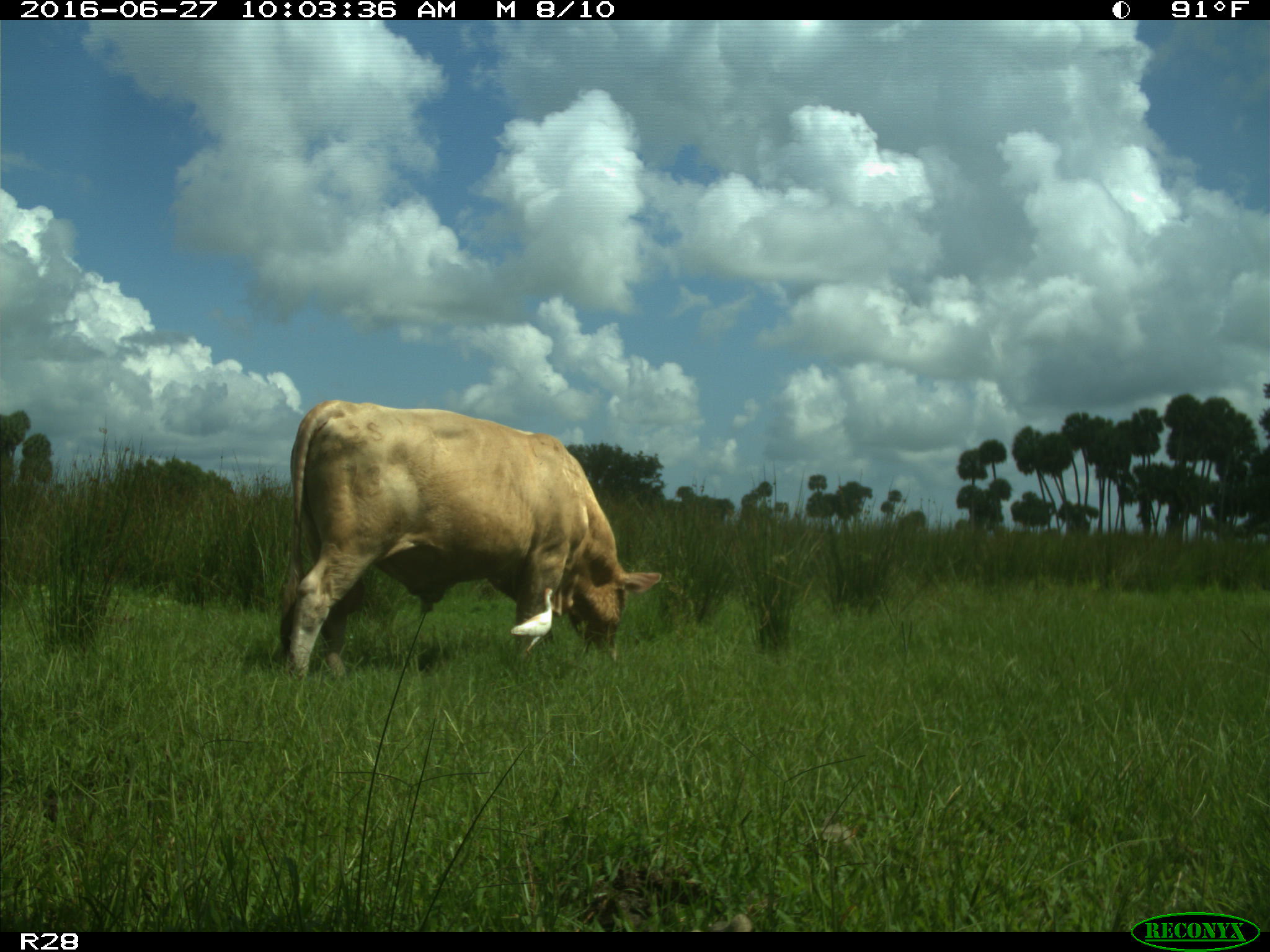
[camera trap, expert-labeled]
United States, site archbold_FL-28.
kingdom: Animalia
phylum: Chordata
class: Mammalia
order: Artiodactyla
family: Bovidae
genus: Bos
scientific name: Bos taurus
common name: domestic cow